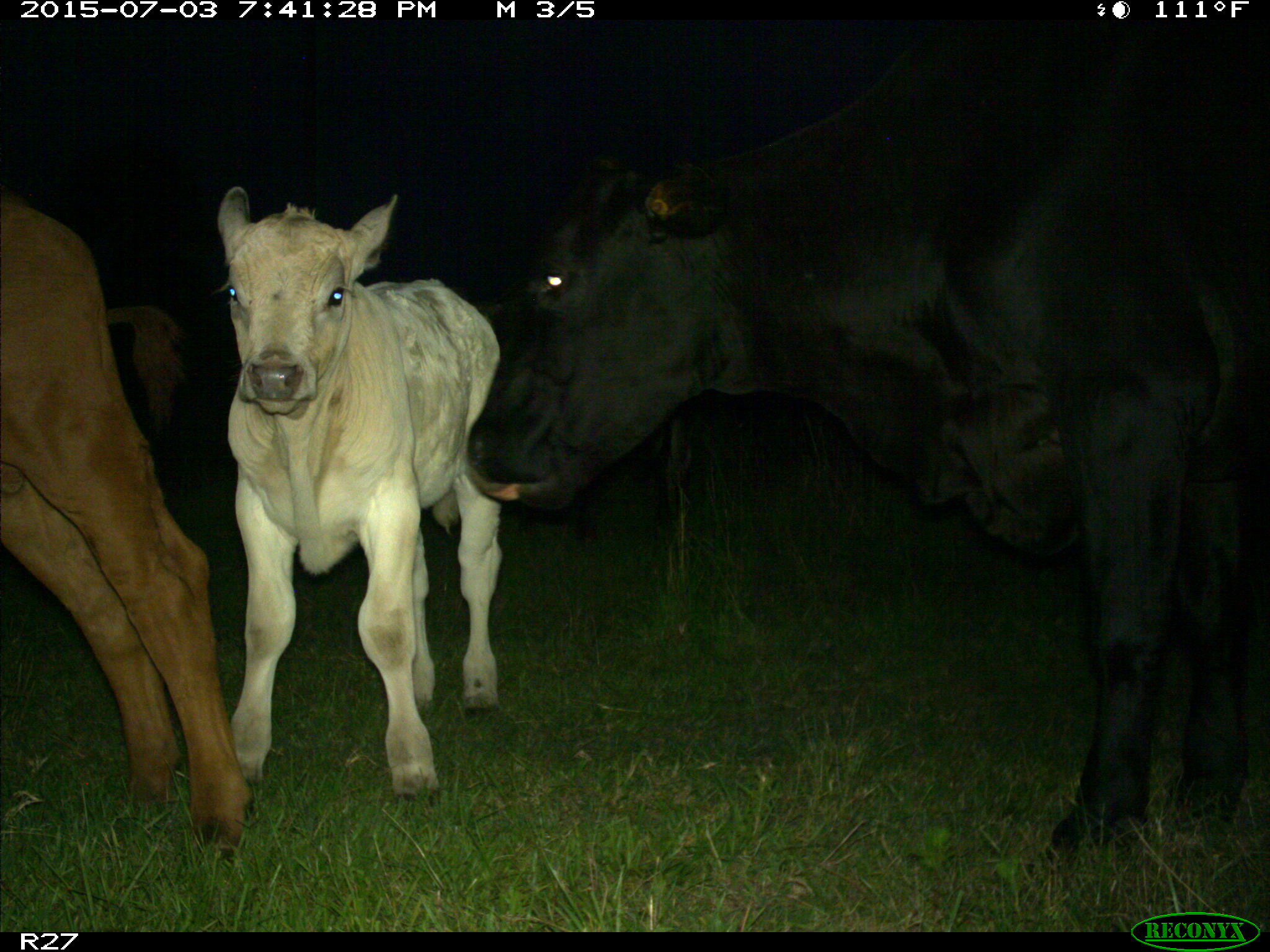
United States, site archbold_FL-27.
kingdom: Animalia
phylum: Chordata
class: Mammalia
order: Artiodactyla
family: Bovidae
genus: Bos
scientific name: Bos taurus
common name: domestic cow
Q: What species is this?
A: Bos taurus (domestic cow).